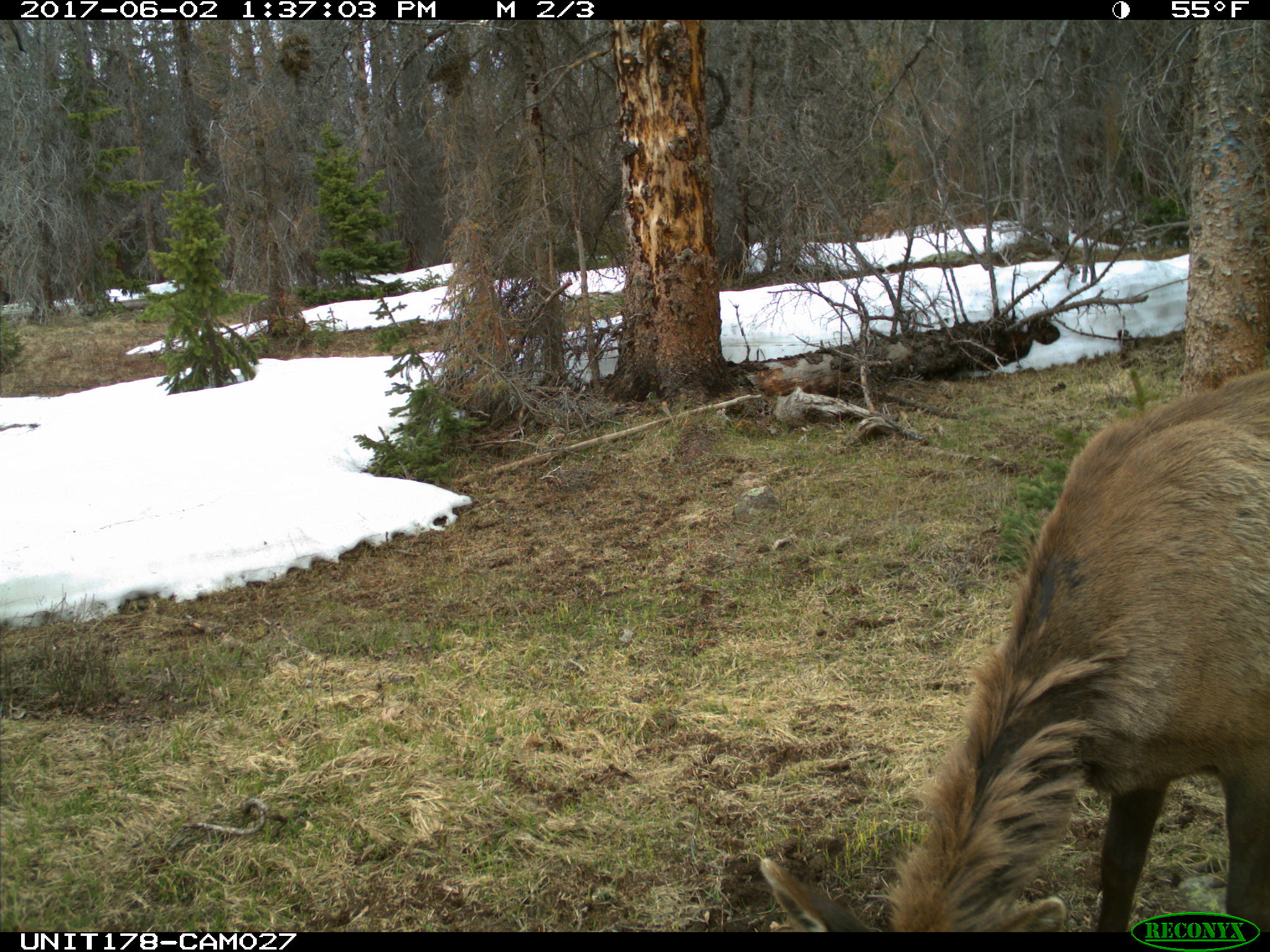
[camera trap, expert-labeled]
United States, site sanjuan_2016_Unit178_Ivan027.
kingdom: Animalia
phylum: Chordata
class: Mammalia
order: Artiodactyla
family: Cervidae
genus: Cervus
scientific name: Cervus elaphus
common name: red deer